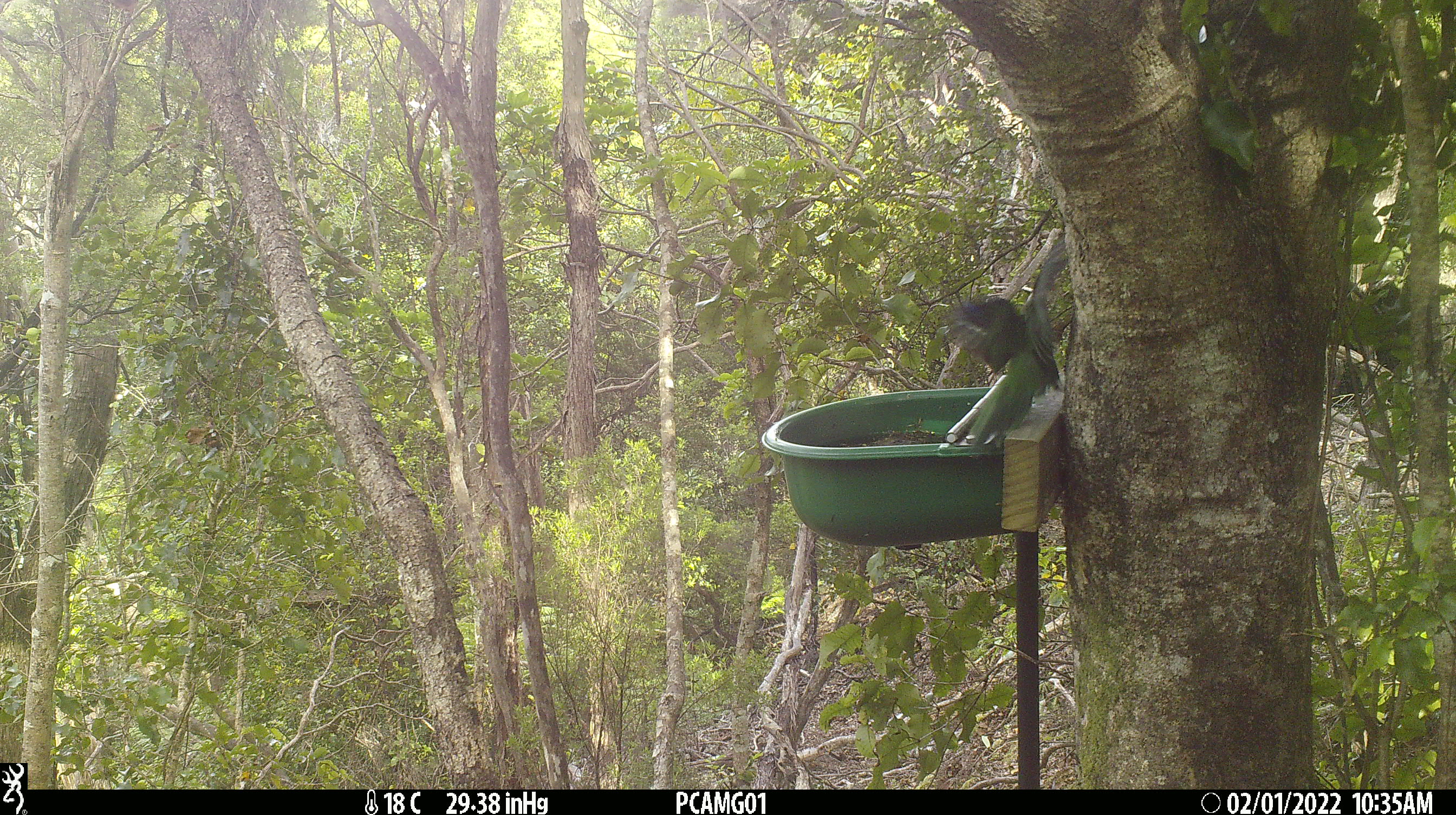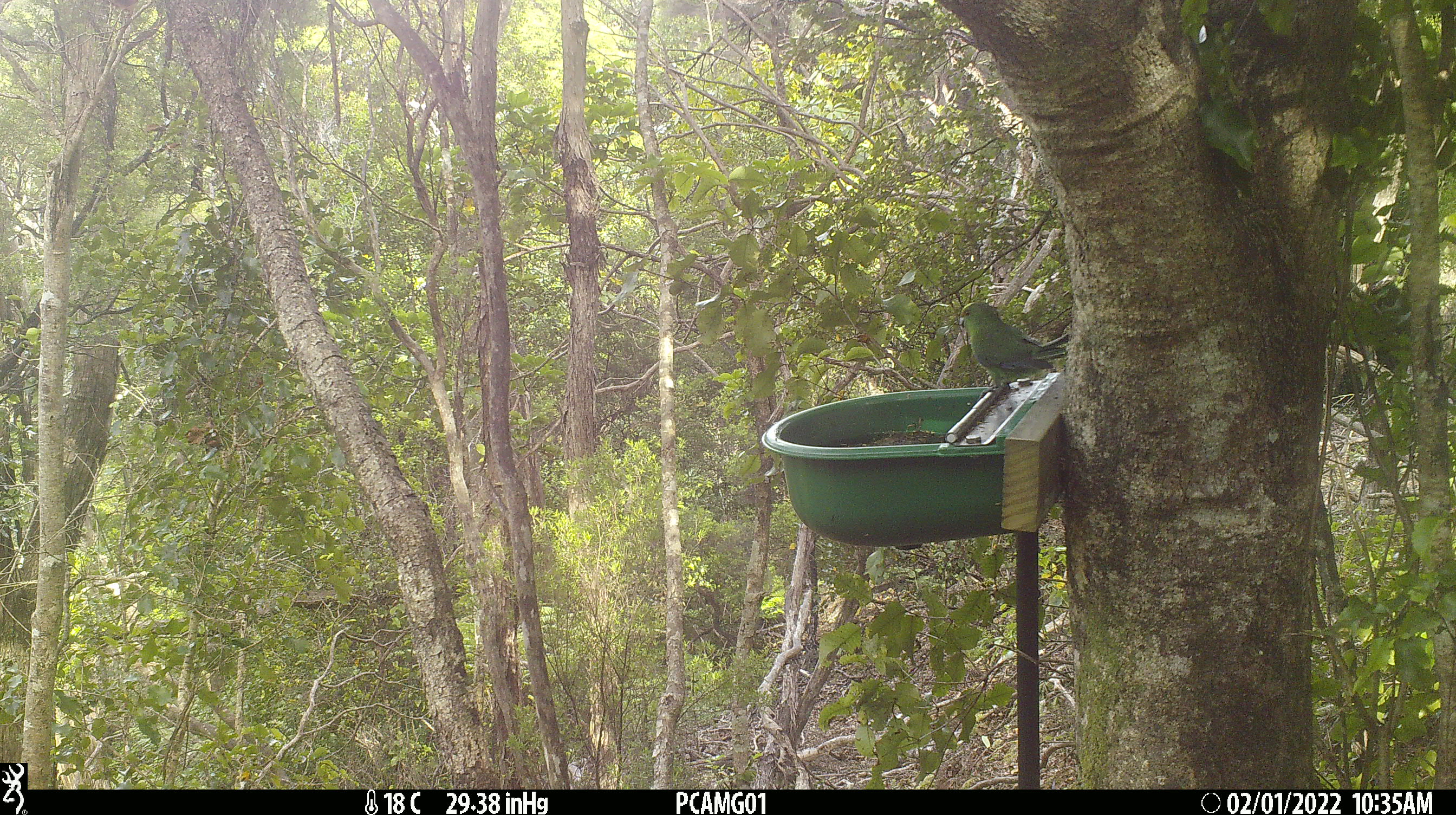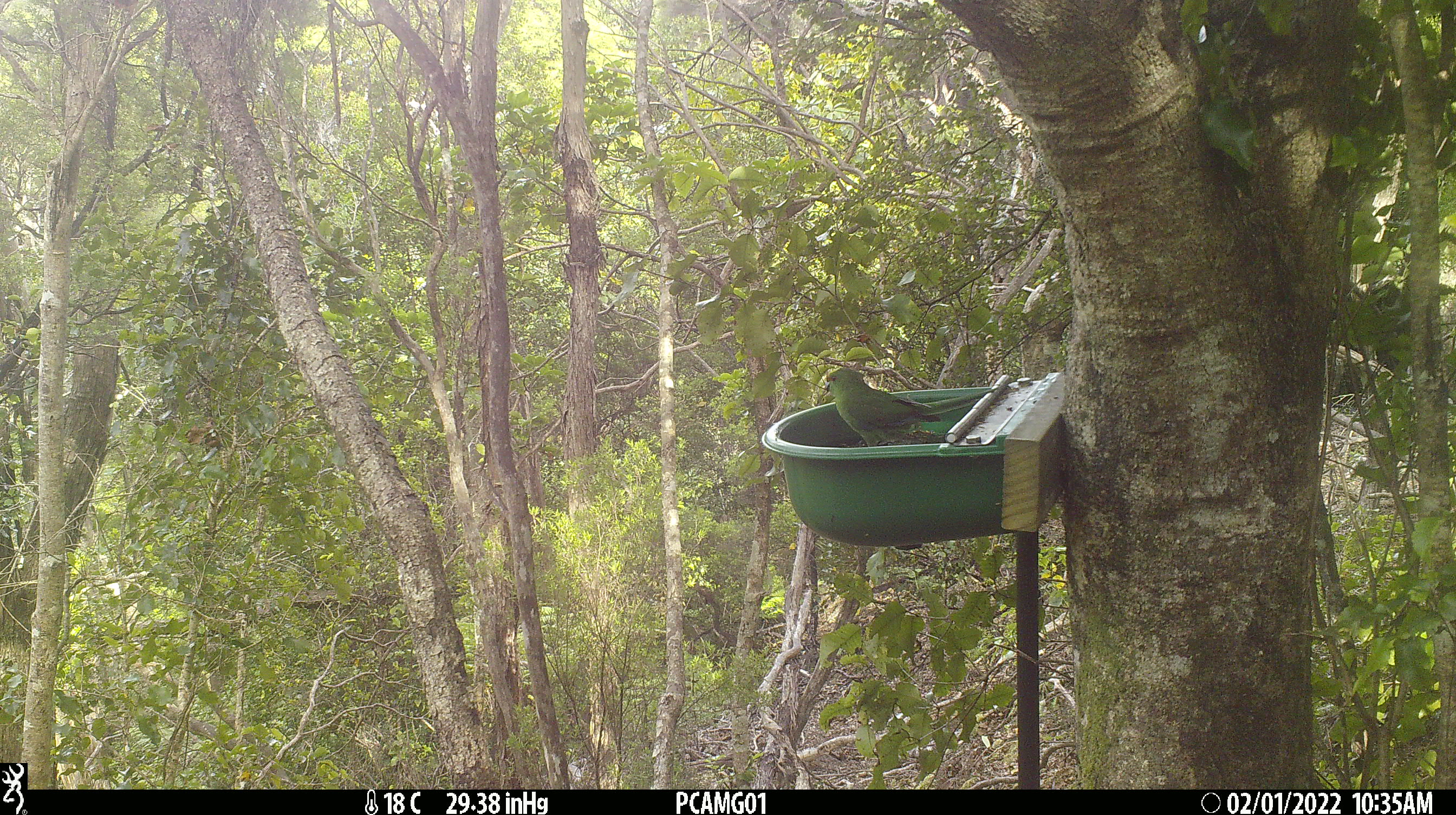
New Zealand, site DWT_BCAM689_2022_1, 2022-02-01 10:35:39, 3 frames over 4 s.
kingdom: Animalia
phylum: Chordata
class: Aves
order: Psittaciformes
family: Psittaculidae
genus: Cyanoramphus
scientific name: Cyanoramphus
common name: parakeet